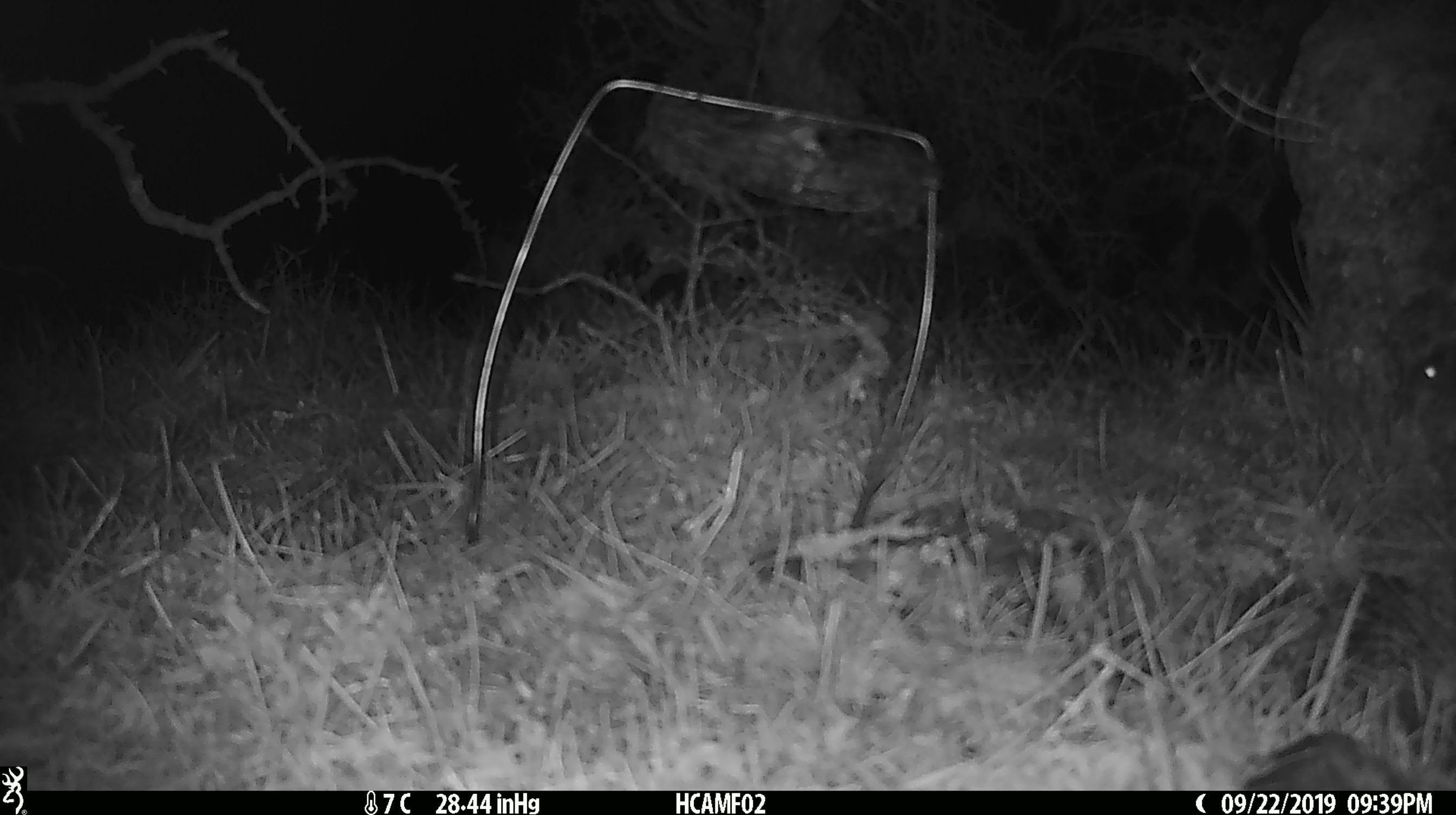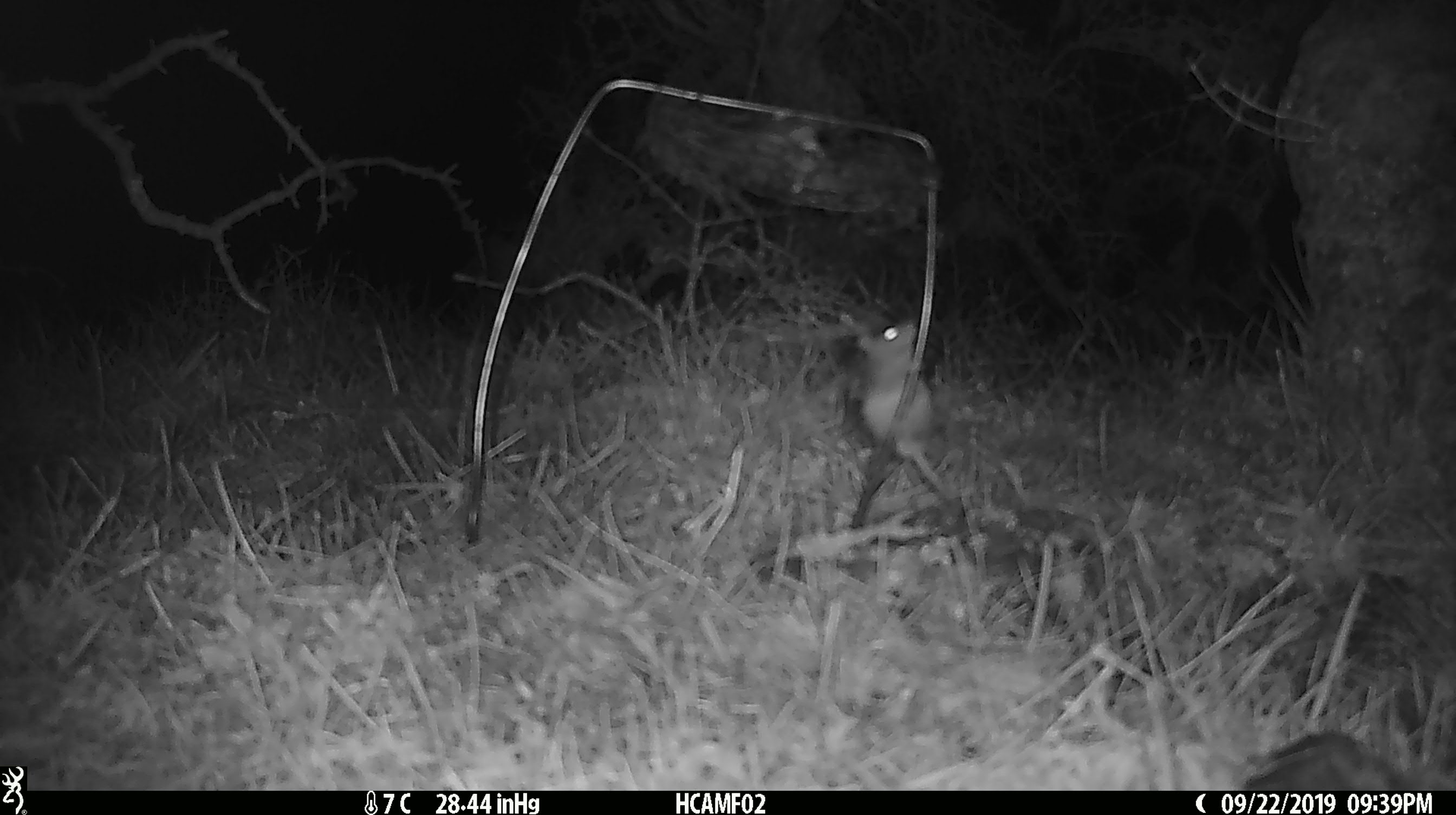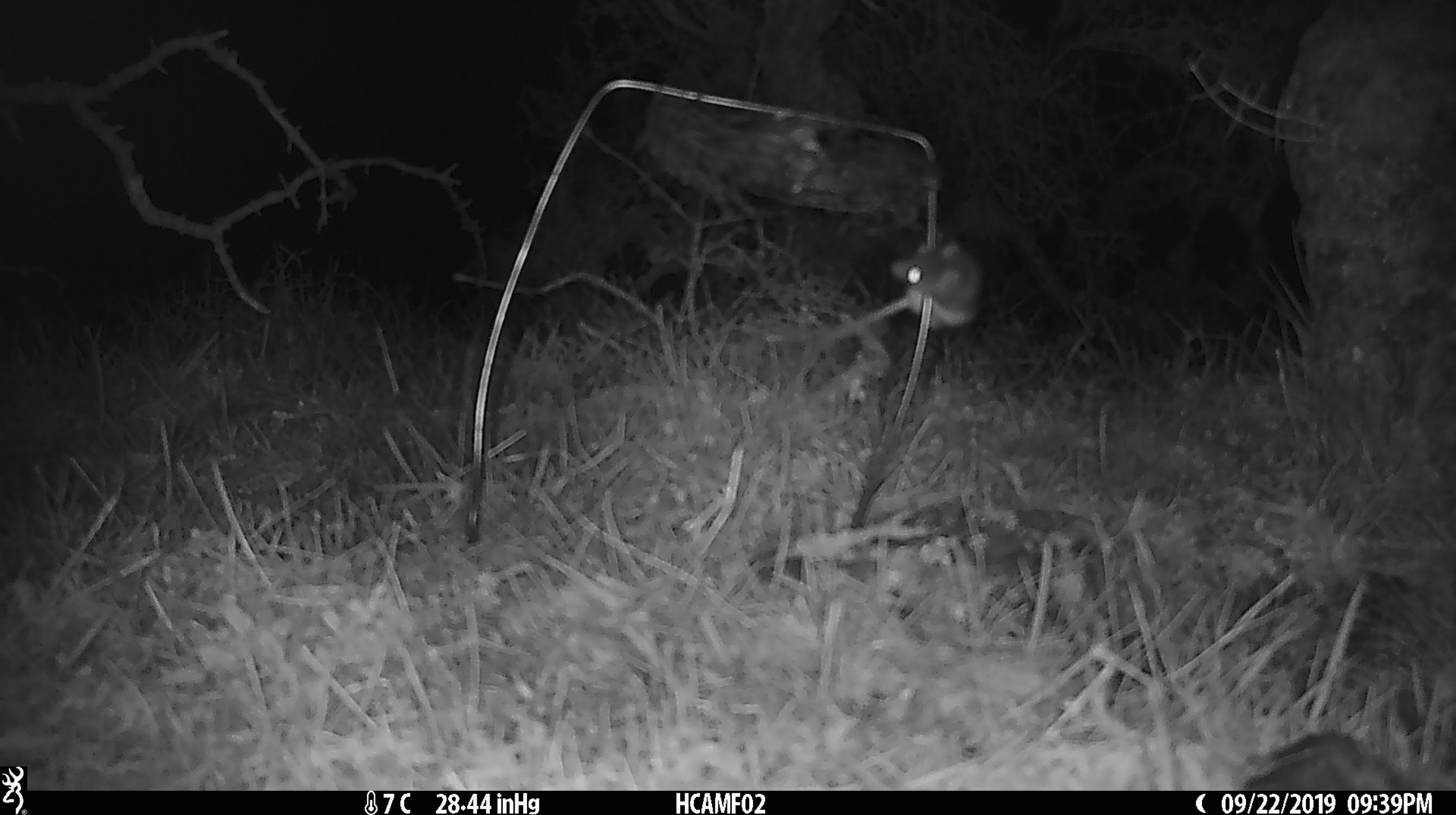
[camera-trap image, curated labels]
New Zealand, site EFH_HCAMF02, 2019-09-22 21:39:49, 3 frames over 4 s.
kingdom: Animalia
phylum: Chordata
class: Mammalia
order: Rodentia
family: Muridae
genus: Mus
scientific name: Mus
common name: mouse